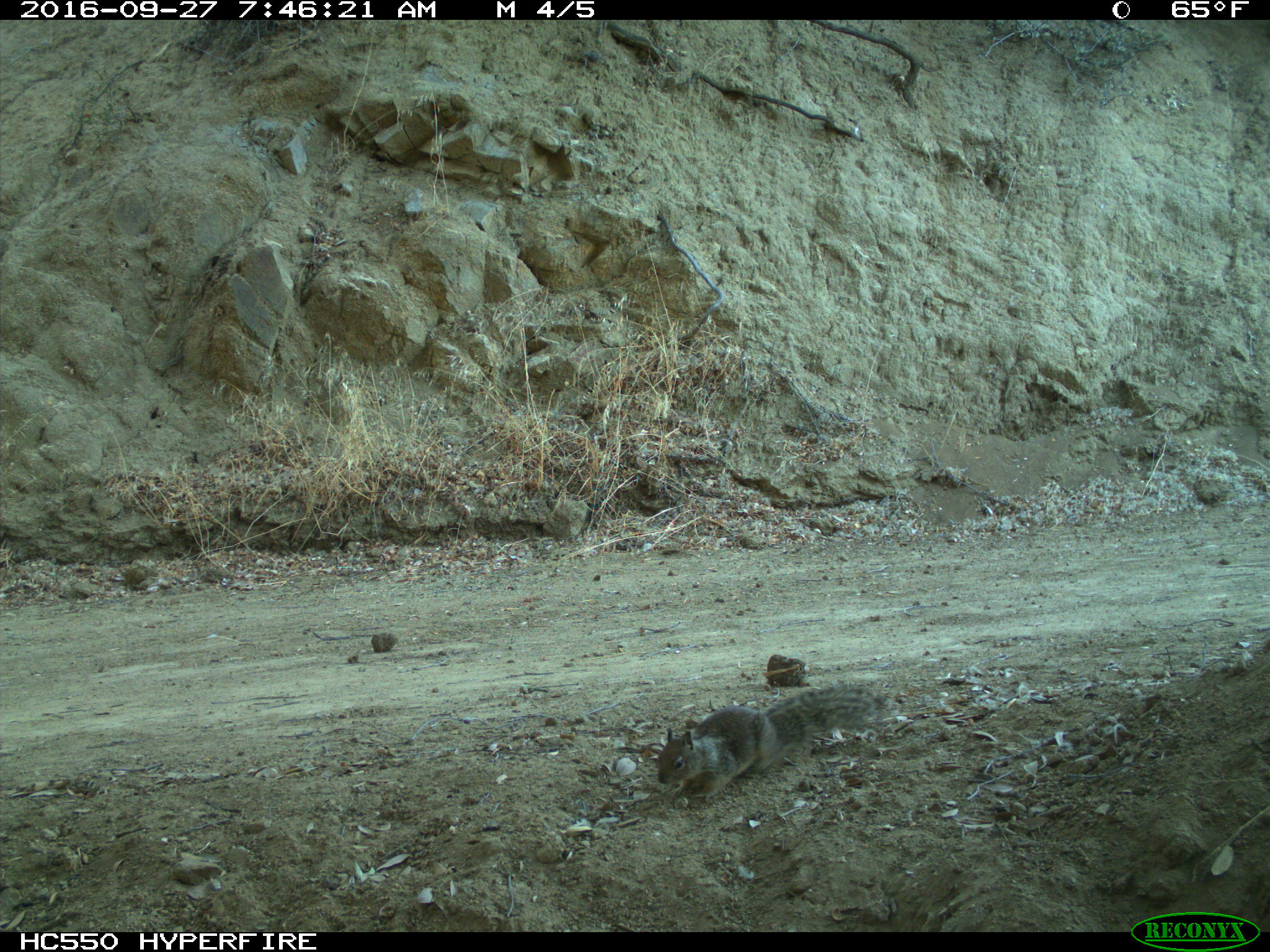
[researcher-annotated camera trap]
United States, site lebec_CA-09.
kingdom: Animalia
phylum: Chordata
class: Mammalia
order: Rodentia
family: Sciuridae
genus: Otospermophilus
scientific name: Otospermophilus beecheyi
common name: california ground squirrel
Otospermophilus beecheyi (california ground squirrel).